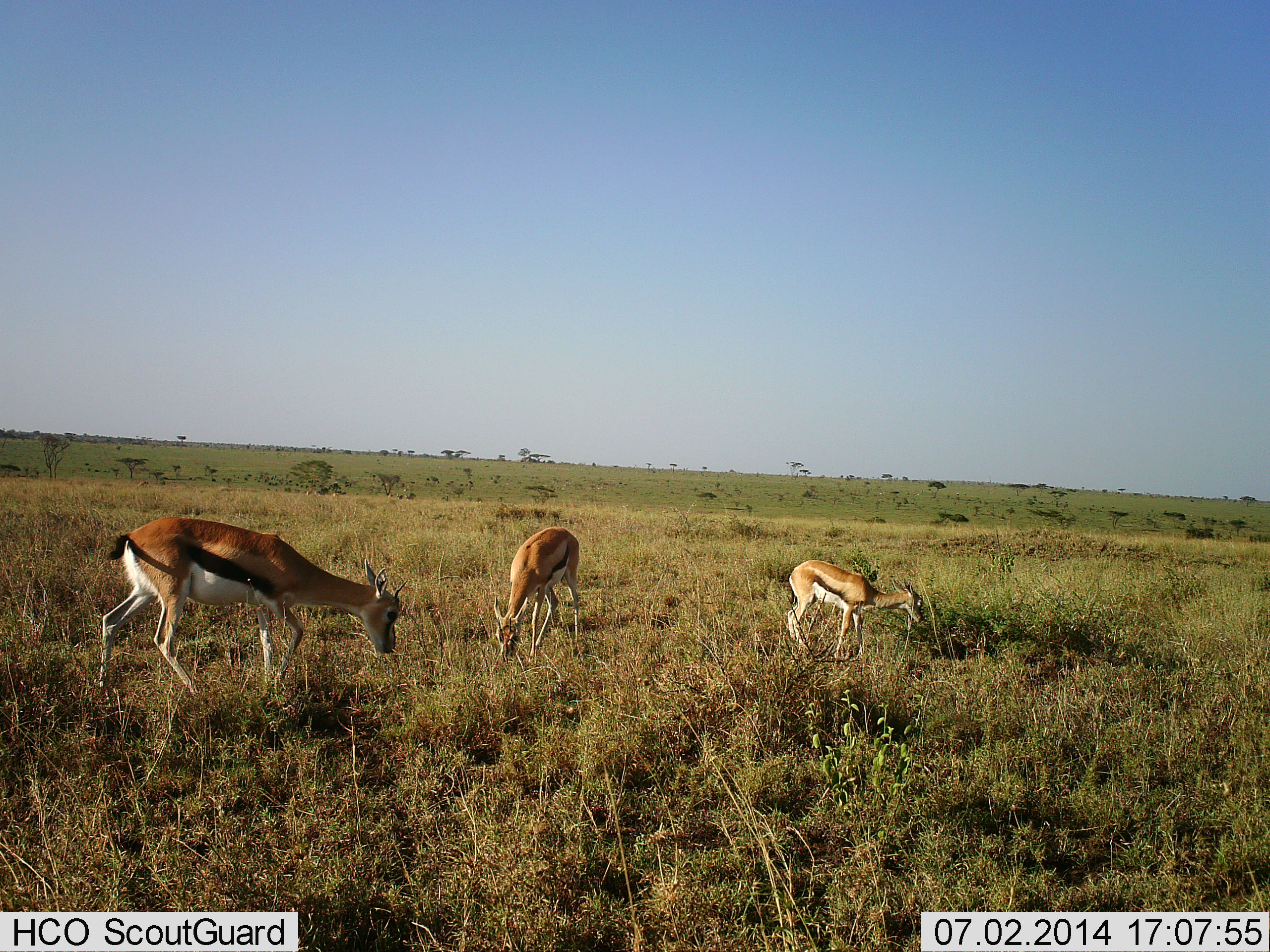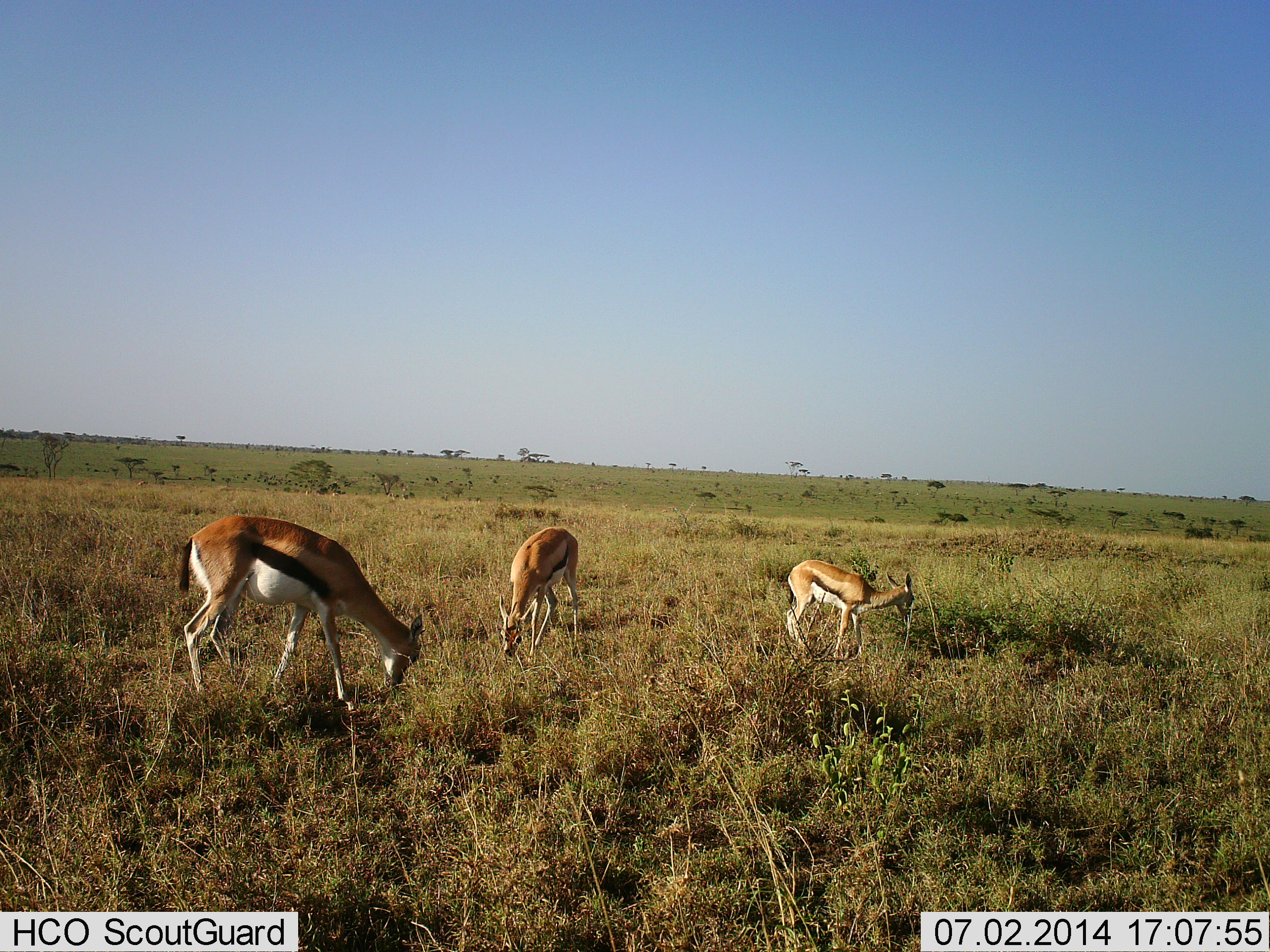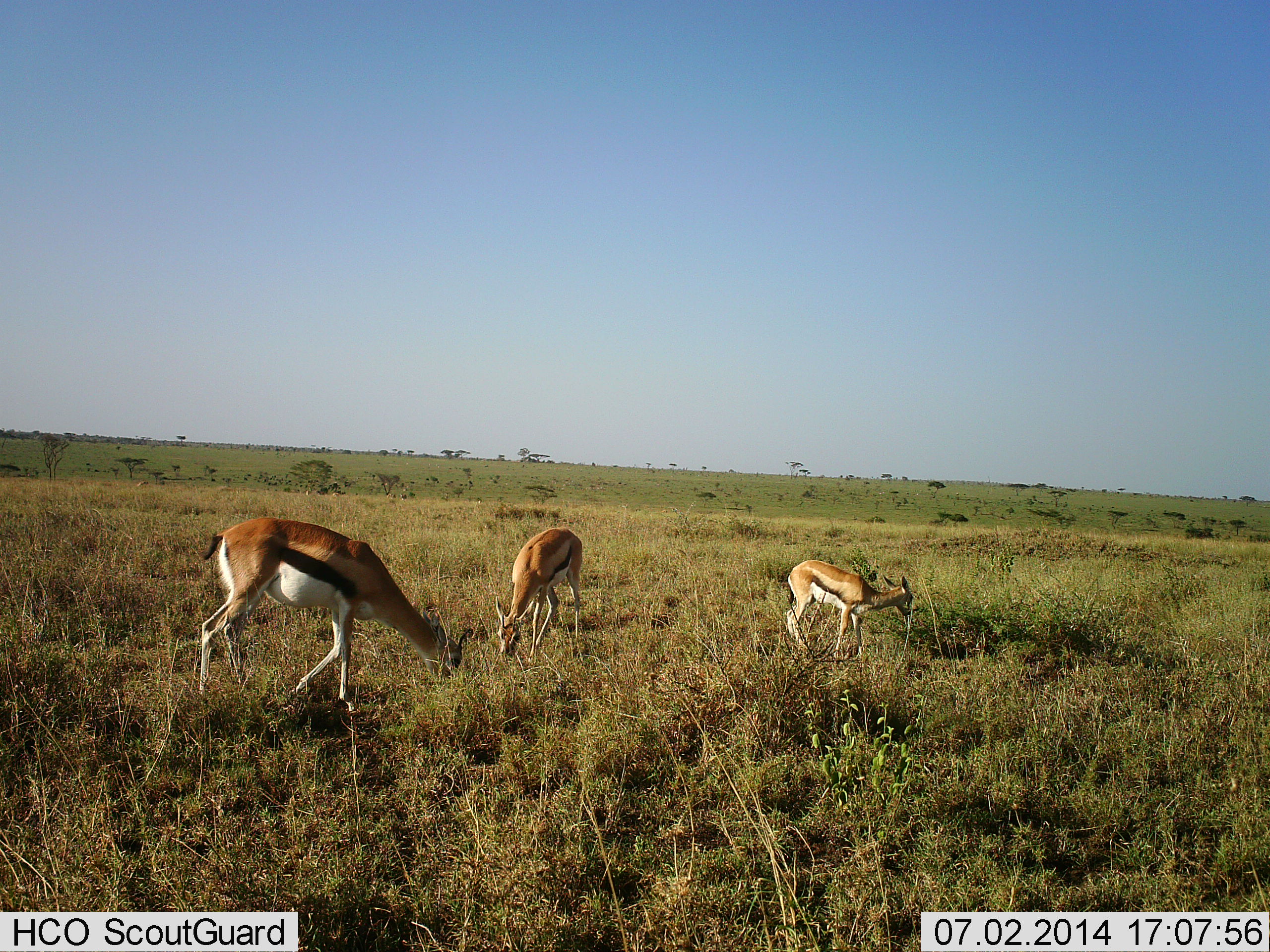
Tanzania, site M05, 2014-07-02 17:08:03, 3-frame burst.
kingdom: Animalia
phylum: Chordata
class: Mammalia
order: Artiodactyla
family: Bovidae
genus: Eudorcas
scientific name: Eudorcas thomsonii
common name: thomson's gazelle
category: gazellethomsons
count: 3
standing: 50%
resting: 0%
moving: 20%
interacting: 0%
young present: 40%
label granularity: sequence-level